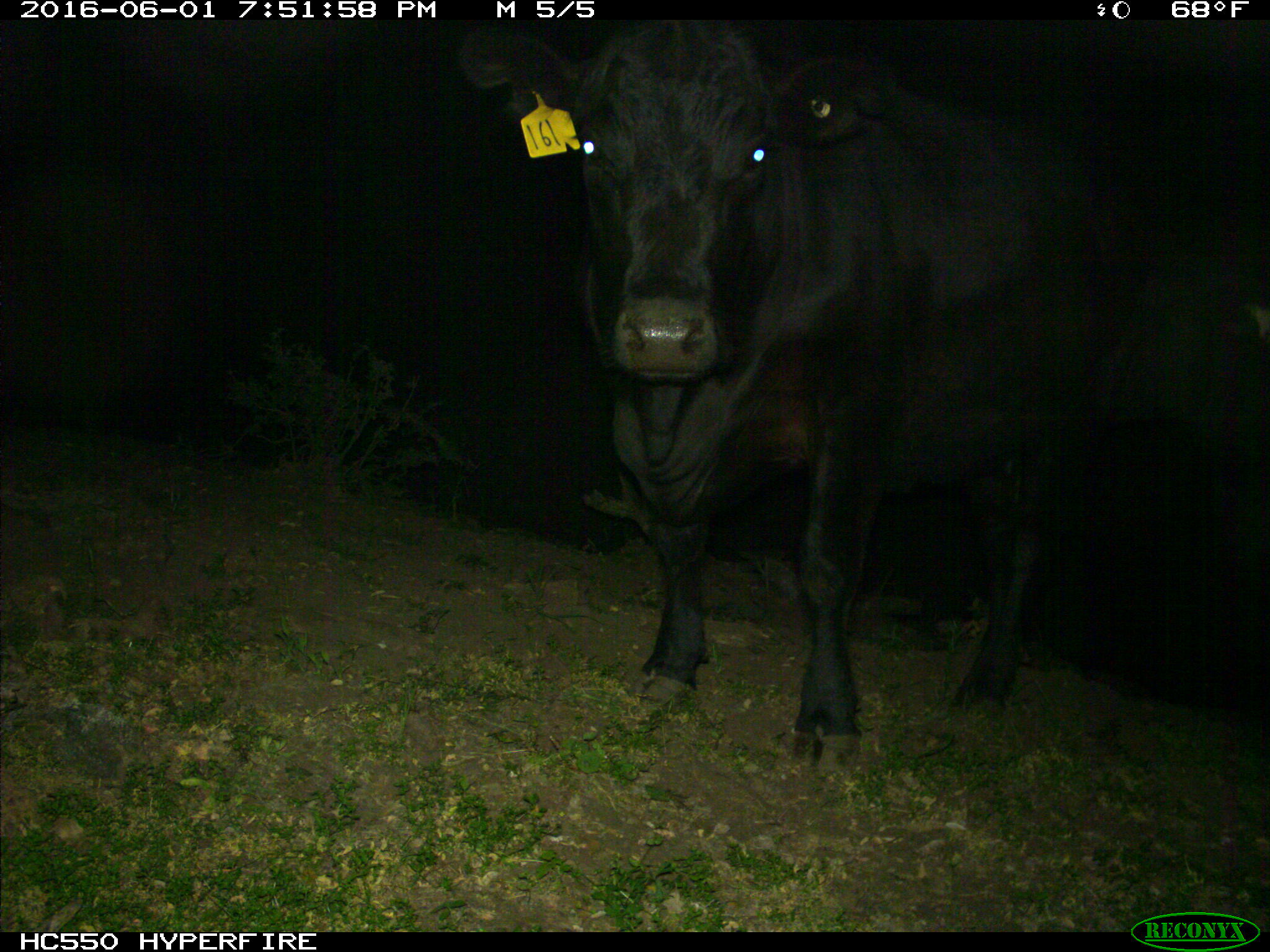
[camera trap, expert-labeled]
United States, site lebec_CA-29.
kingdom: Animalia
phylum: Chordata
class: Mammalia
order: Artiodactyla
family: Bovidae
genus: Bos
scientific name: Bos taurus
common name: domestic cow